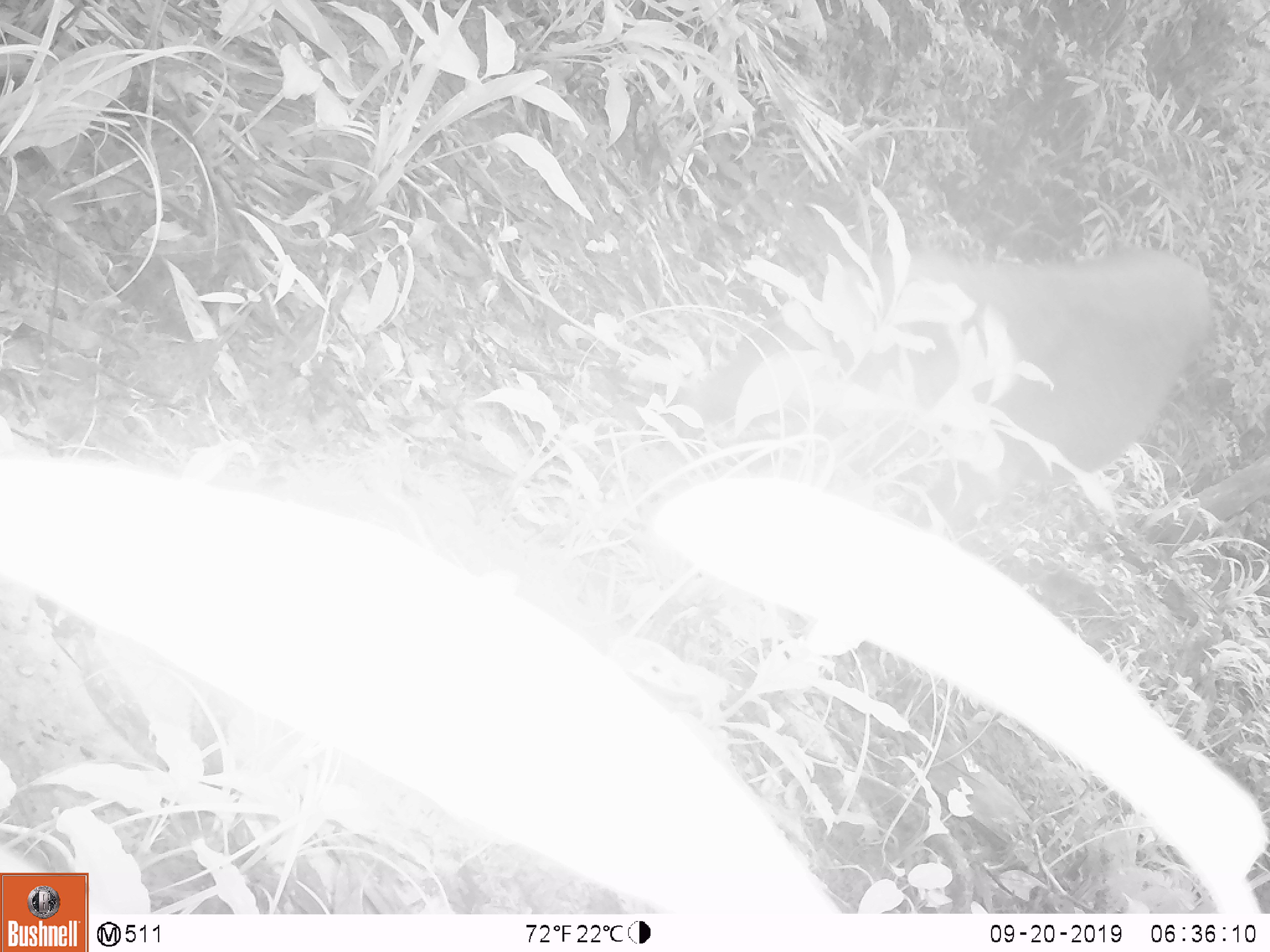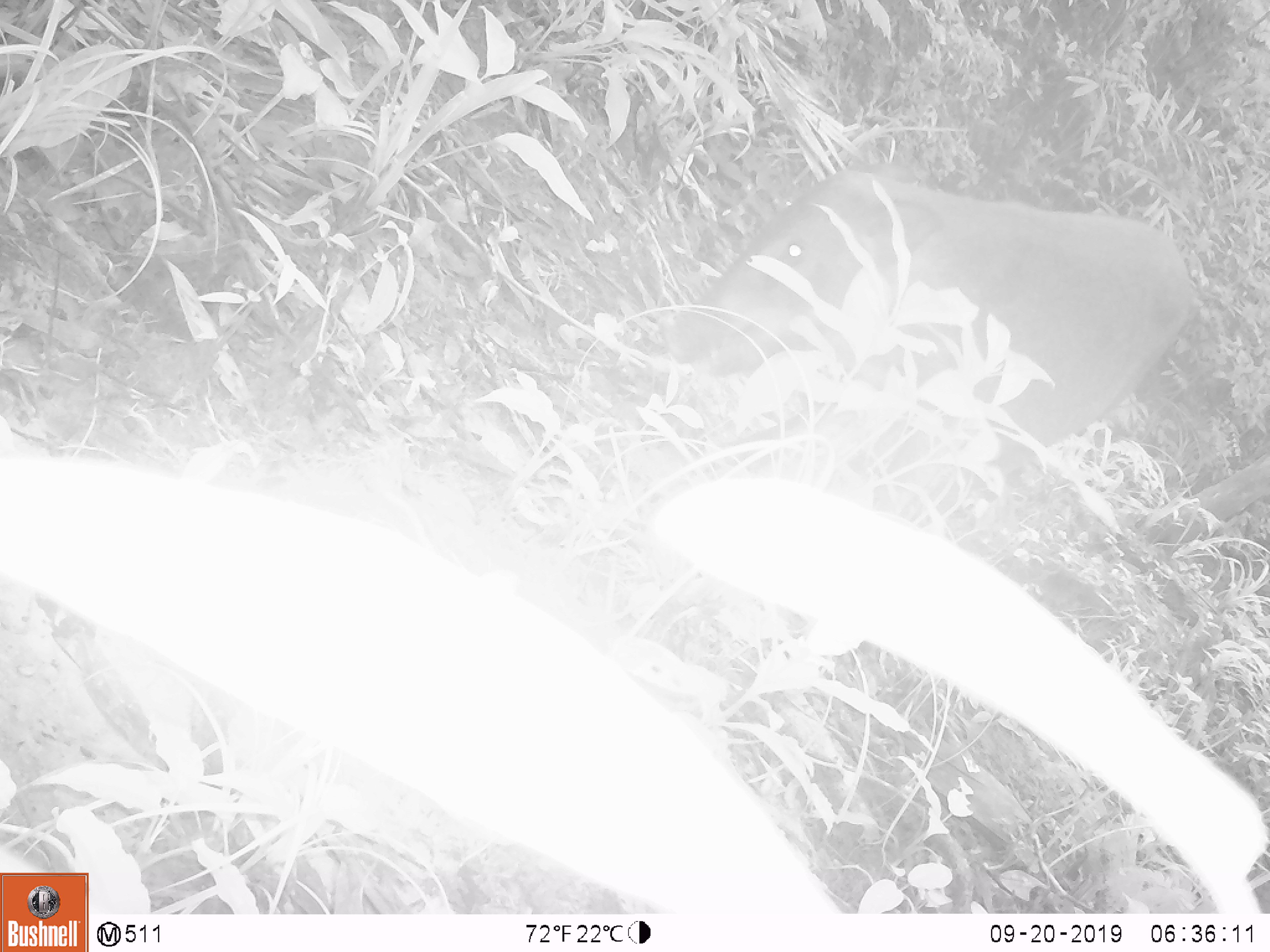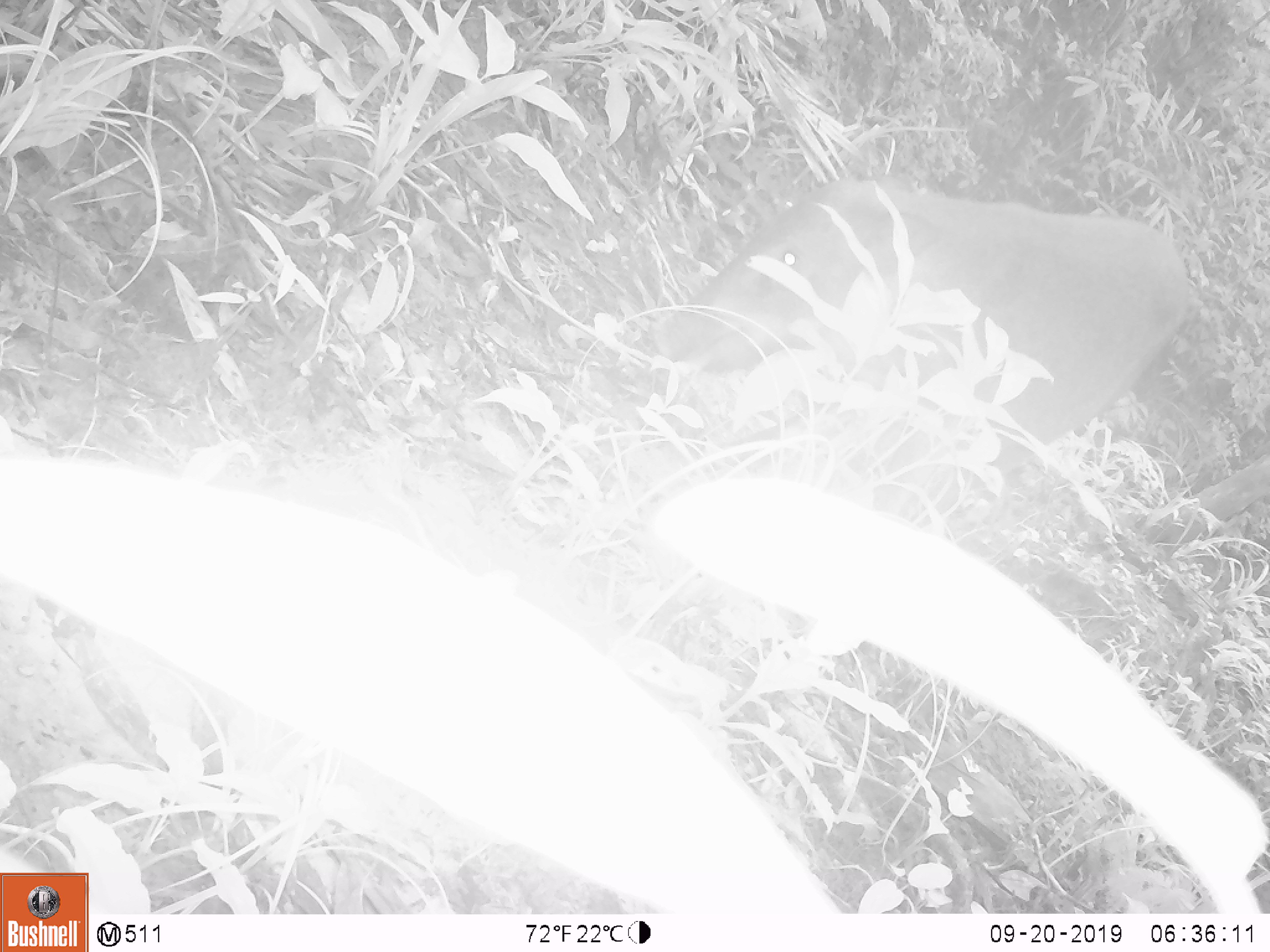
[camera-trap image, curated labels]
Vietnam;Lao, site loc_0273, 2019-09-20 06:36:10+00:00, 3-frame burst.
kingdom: Animalia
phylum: Chordata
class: Mammalia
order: Artiodactyla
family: Suidae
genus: Sus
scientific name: Sus scrofa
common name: eurasian wild pig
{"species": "eurasian wild pig (Sus scrofa)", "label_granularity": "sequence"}